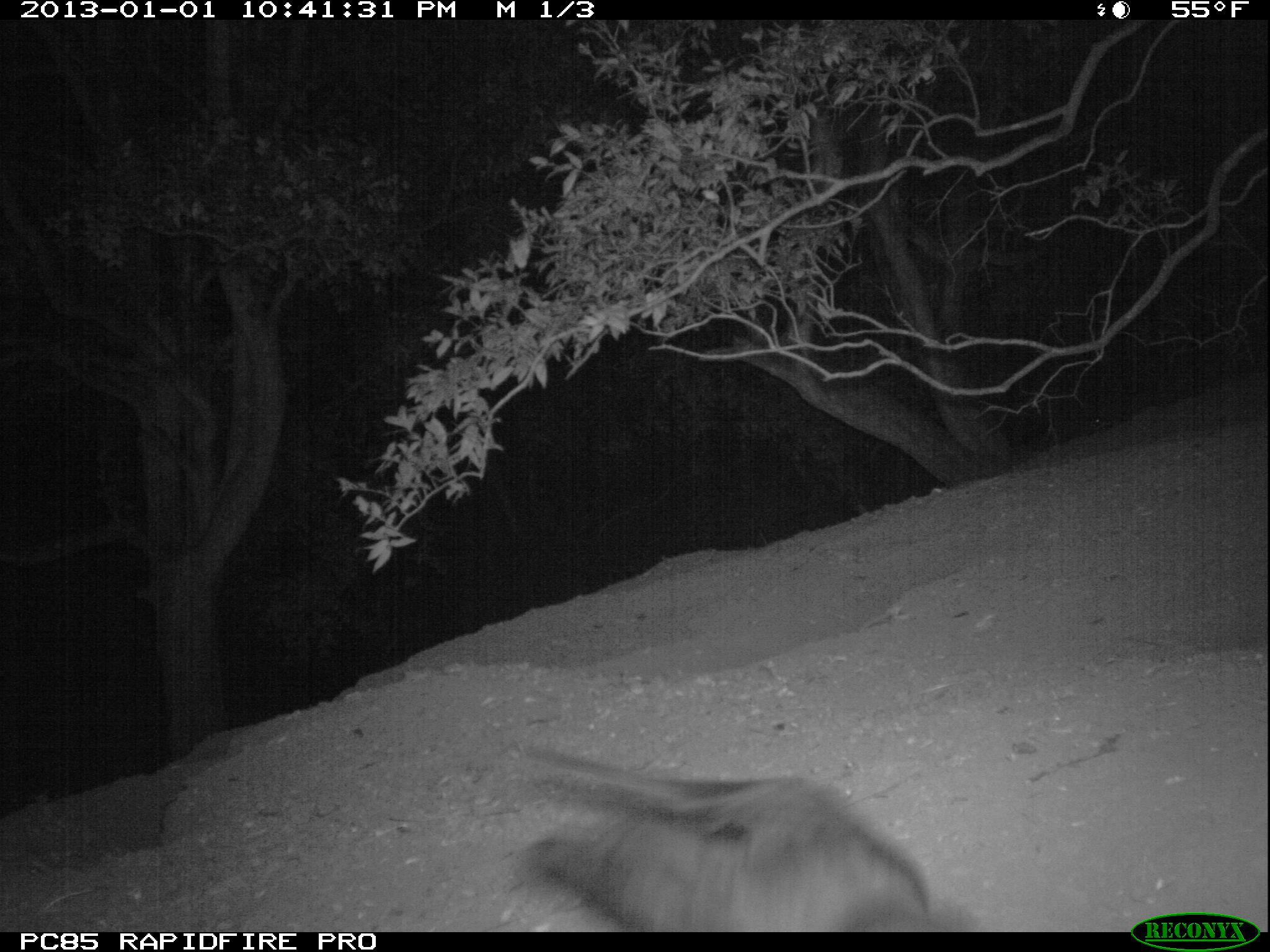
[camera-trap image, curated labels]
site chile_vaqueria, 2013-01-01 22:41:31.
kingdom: Animalia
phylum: Chordata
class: Aves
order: Procellariiformes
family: Procellariidae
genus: Calonectris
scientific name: Calonectris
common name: shearwater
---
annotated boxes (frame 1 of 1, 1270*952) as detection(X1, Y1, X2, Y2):
shearwater: detection(499, 752, 958, 932)